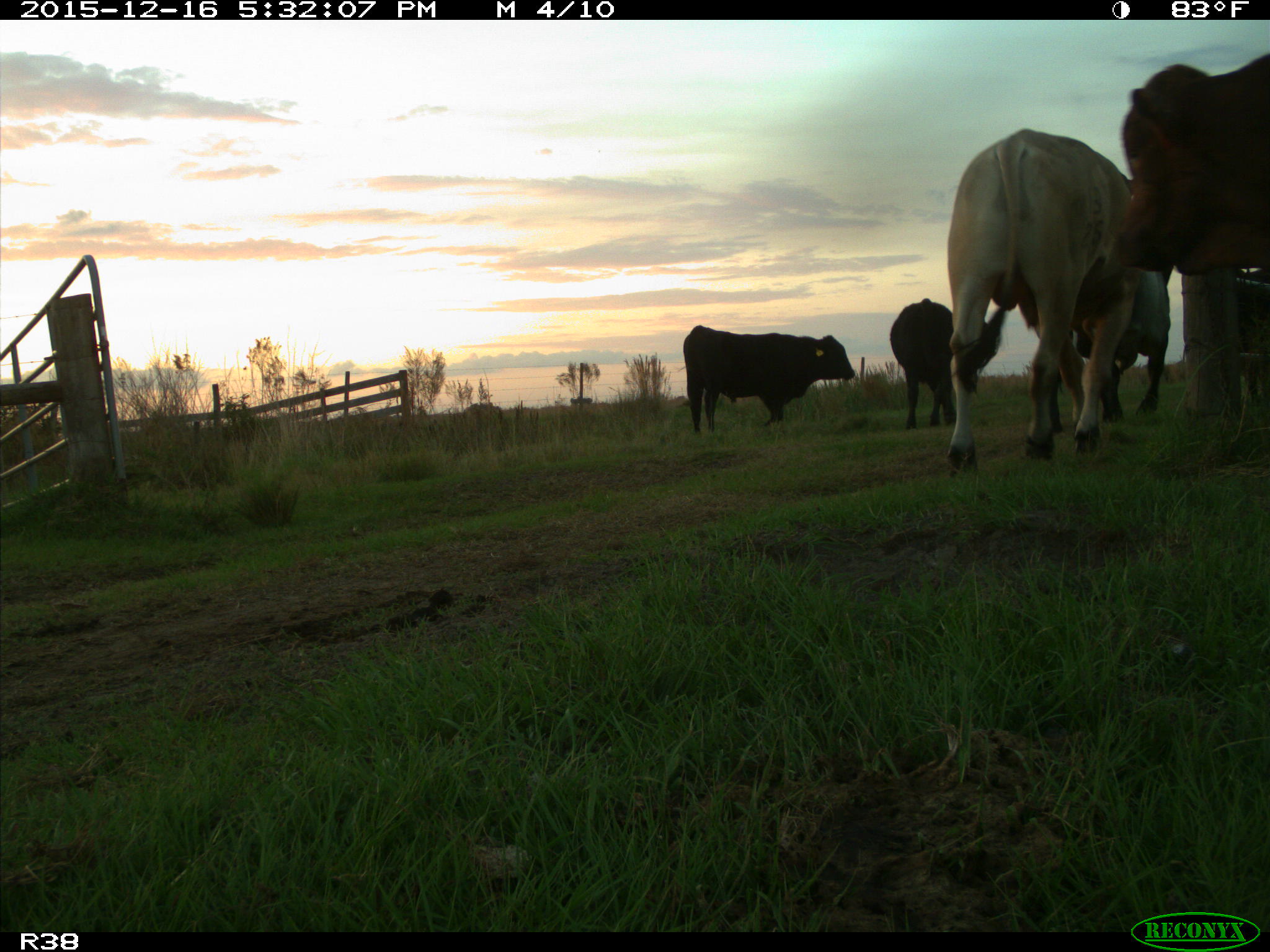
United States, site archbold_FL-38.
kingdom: Animalia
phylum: Chordata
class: Mammalia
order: Artiodactyla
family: Bovidae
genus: Bos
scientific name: Bos taurus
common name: domestic cow